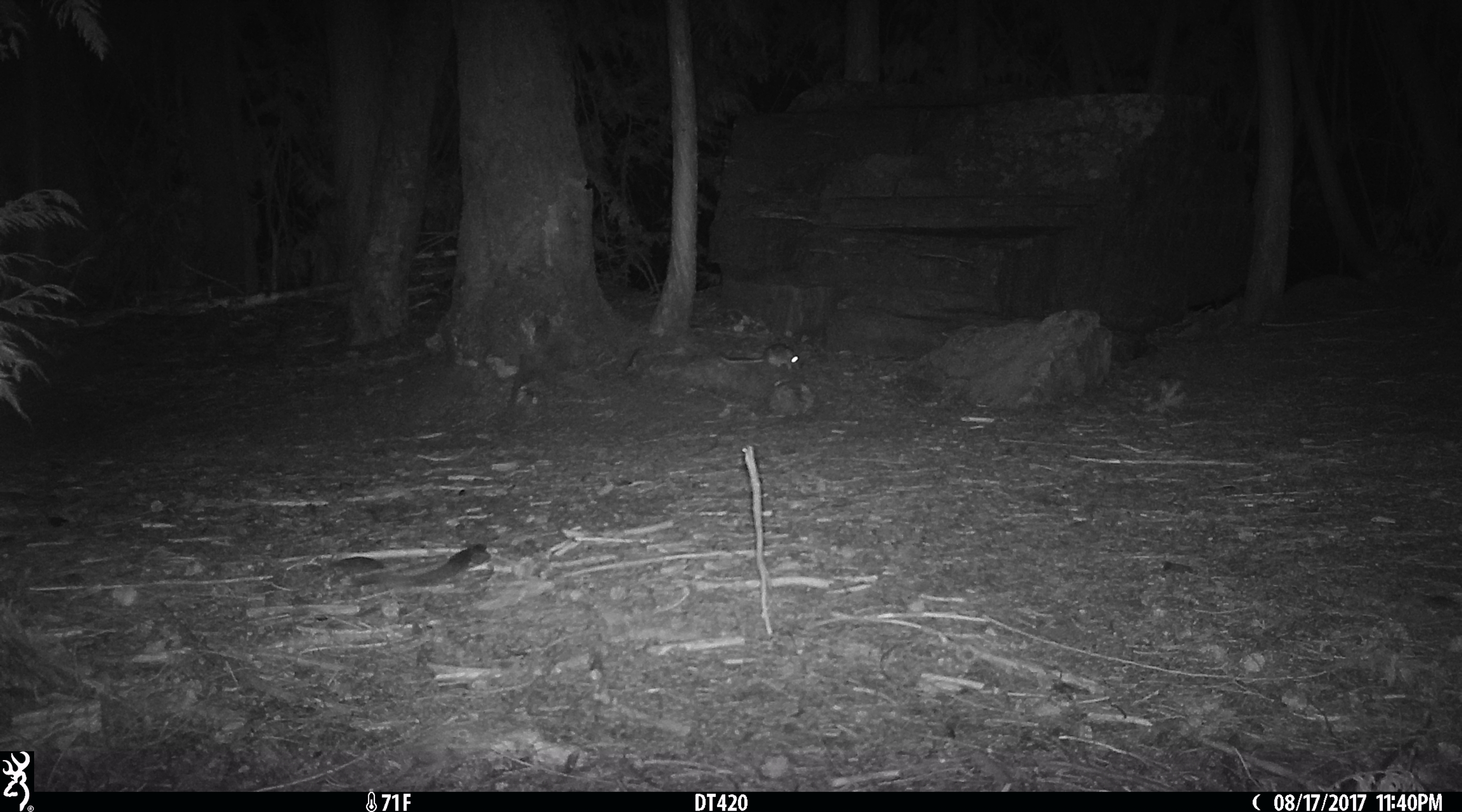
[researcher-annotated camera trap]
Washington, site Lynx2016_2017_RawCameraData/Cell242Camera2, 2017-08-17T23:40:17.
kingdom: Animalia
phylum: Chordata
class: Mammalia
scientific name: Mammalia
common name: small mammal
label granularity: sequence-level